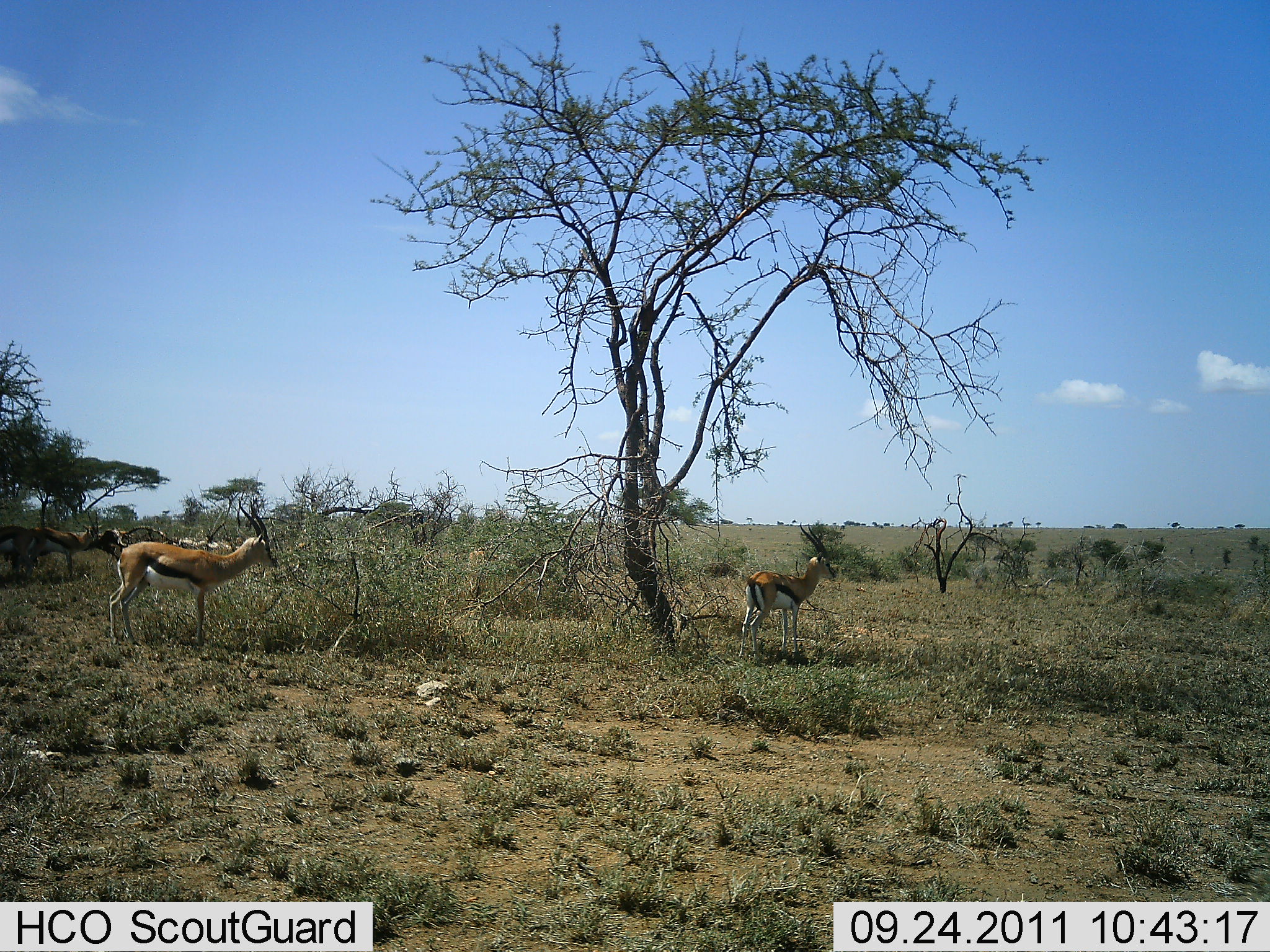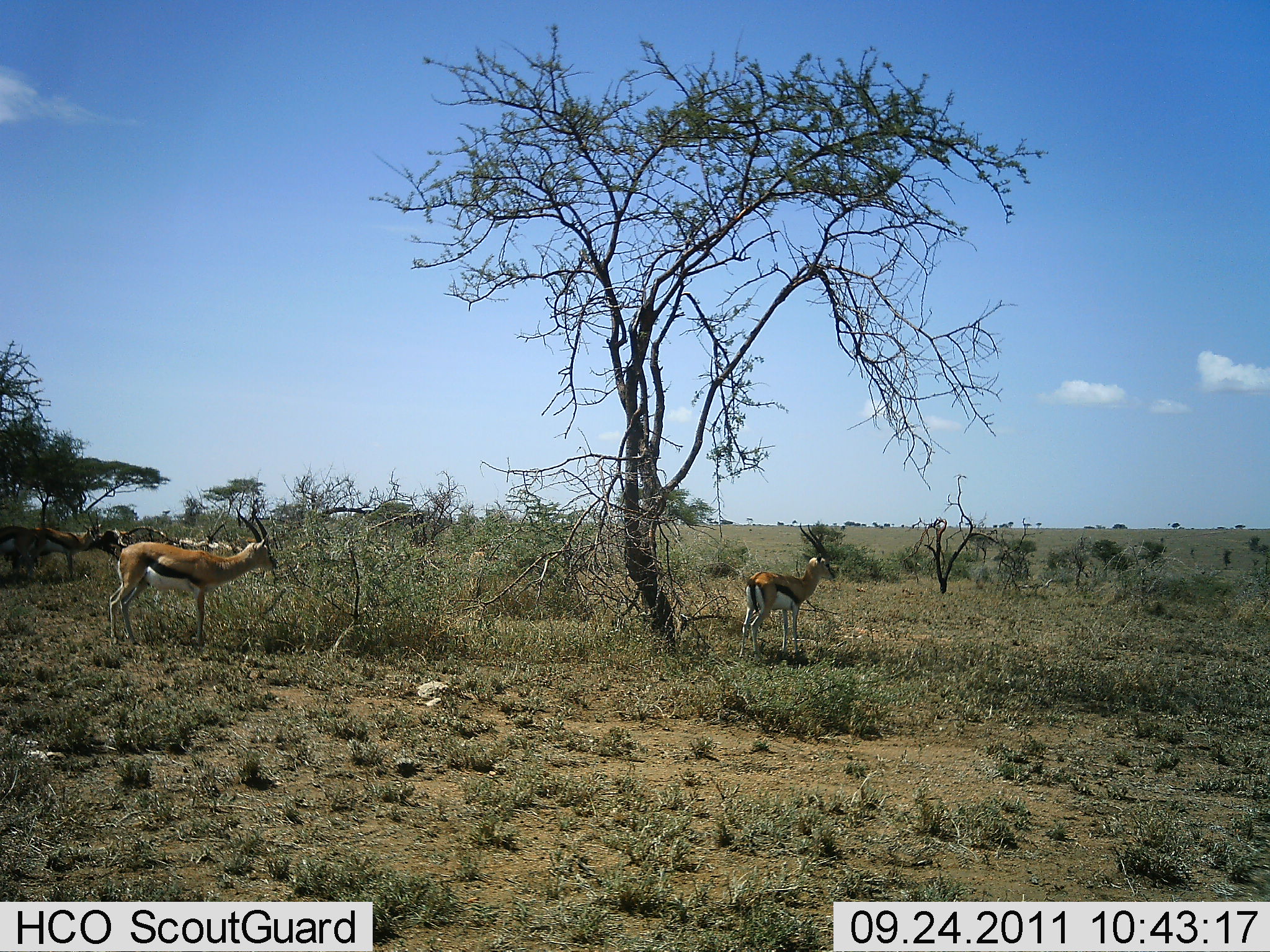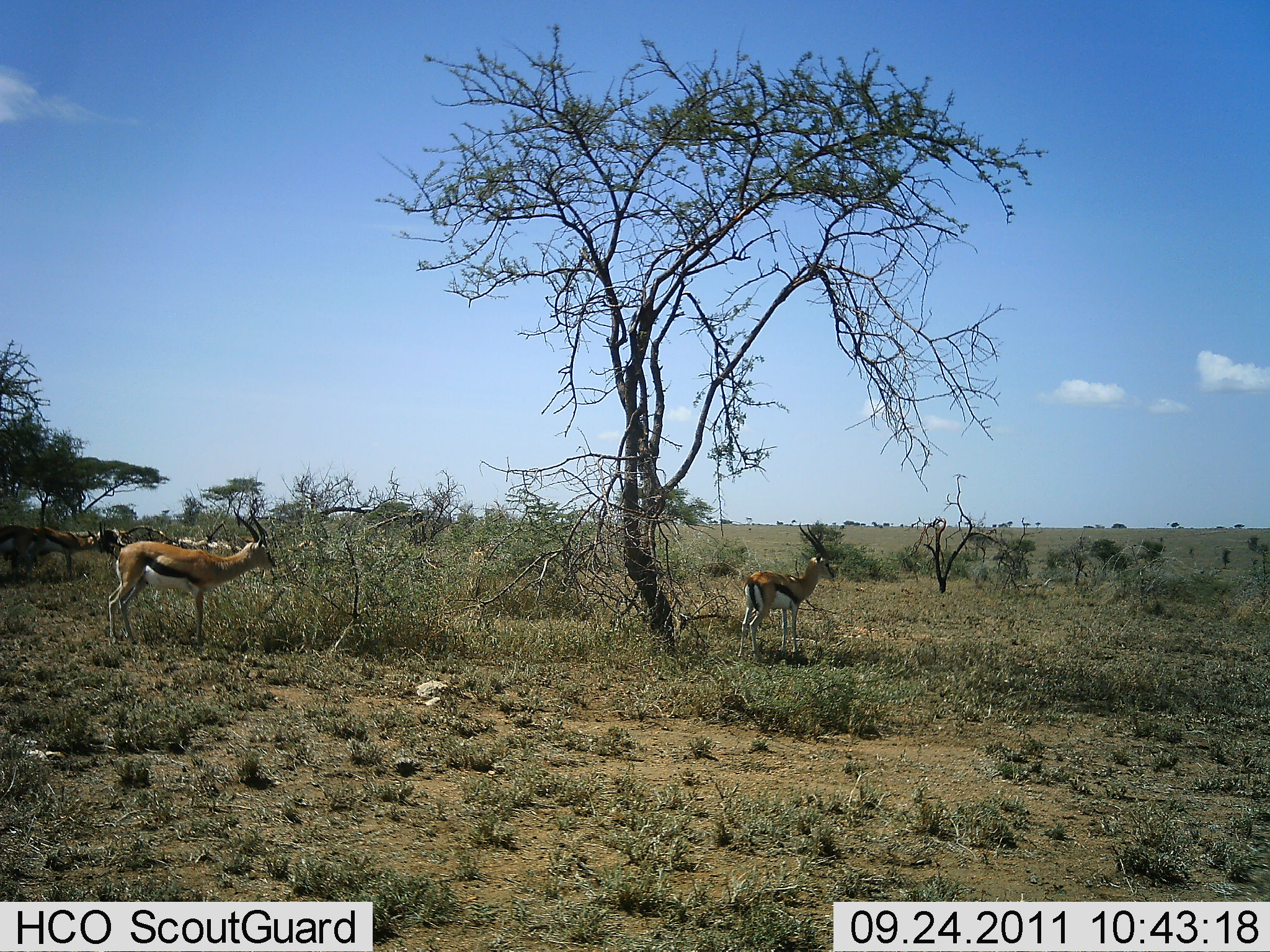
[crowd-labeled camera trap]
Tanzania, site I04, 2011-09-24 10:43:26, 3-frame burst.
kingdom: Animalia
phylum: Chordata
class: Mammalia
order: Artiodactyla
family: Bovidae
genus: Eudorcas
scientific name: Eudorcas thomsonii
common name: thomson's gazelle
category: gazellethomsons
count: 3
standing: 80%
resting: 0%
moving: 0%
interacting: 0%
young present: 0%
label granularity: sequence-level